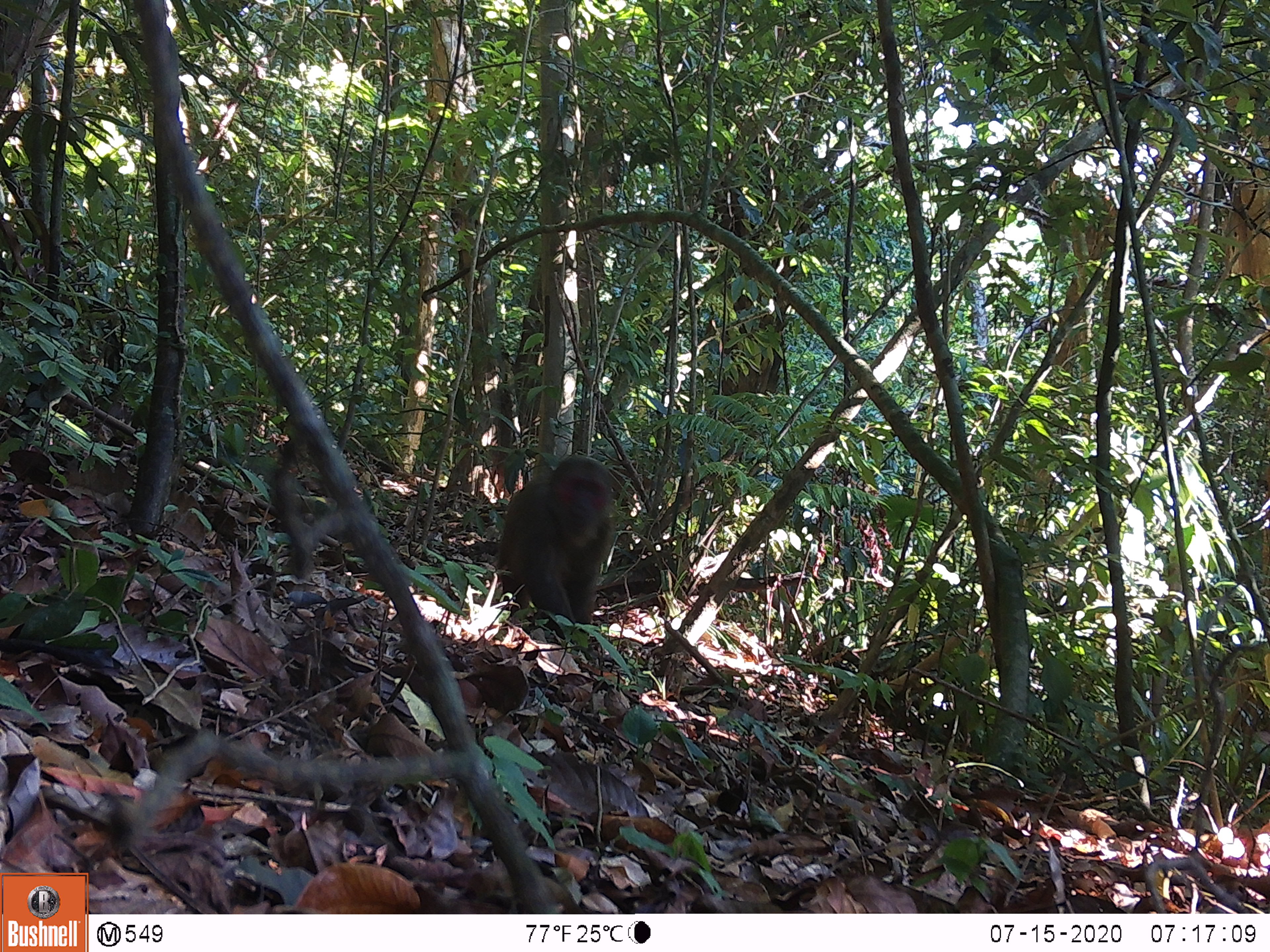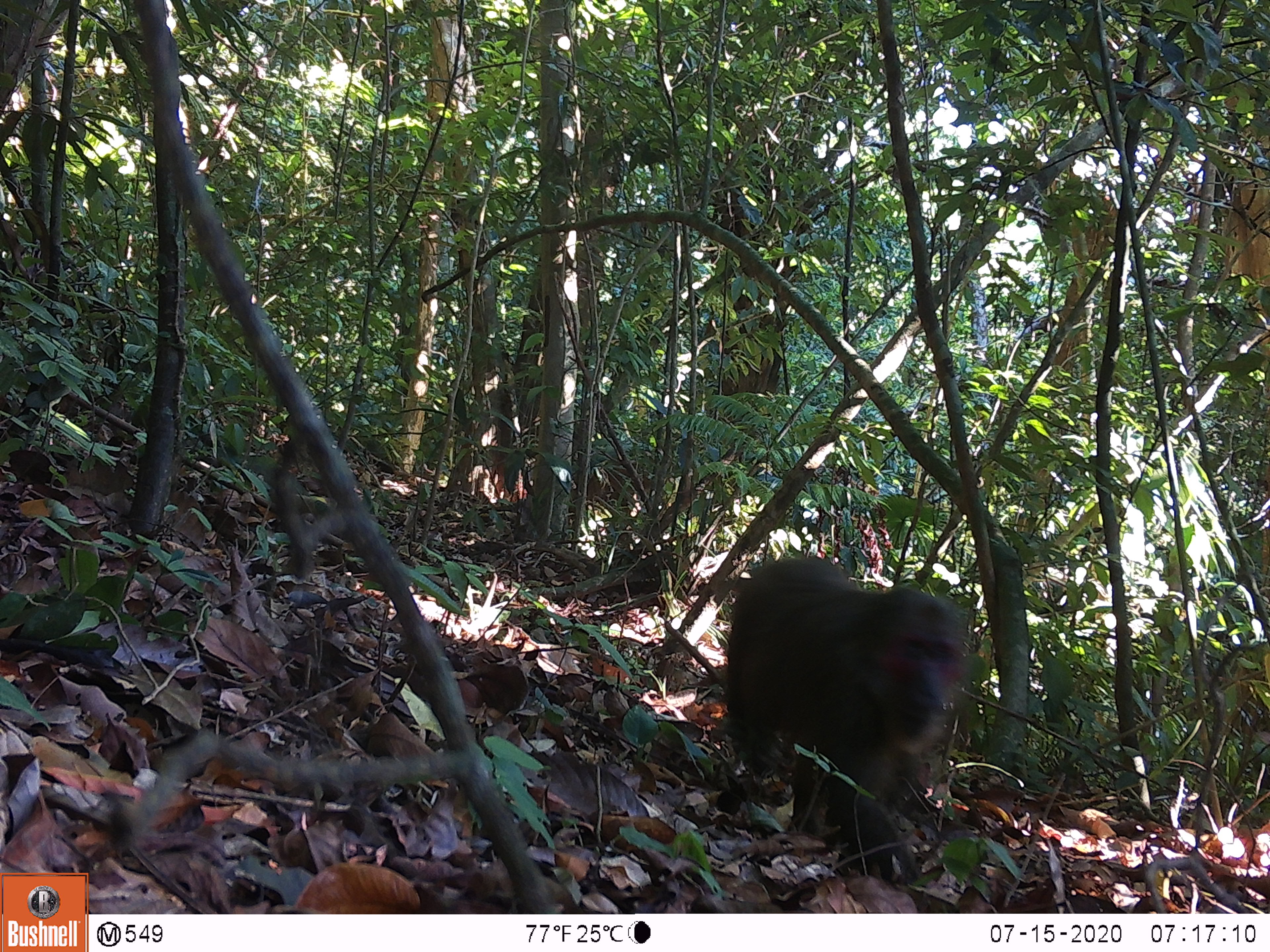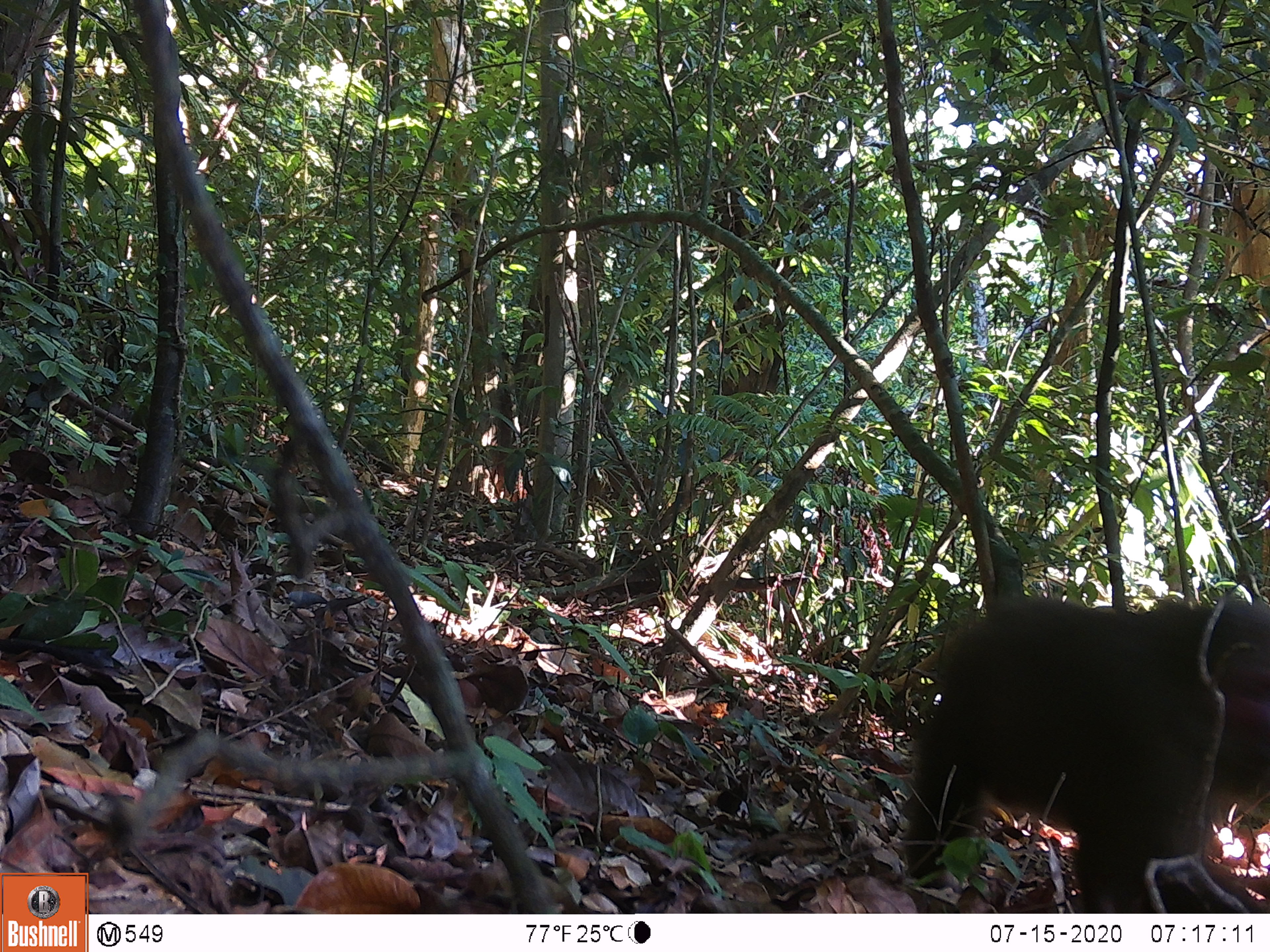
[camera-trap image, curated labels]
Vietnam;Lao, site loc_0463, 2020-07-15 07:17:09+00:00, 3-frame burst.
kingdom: Animalia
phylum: Chordata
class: Mammalia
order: Primates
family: Cercopithecidae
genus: Macaca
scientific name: Macaca arctoides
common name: stump-tailed macaque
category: stump tailed macaque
Stump tailed macaque (stump-tailed macaque) (Macaca arctoides). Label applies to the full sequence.